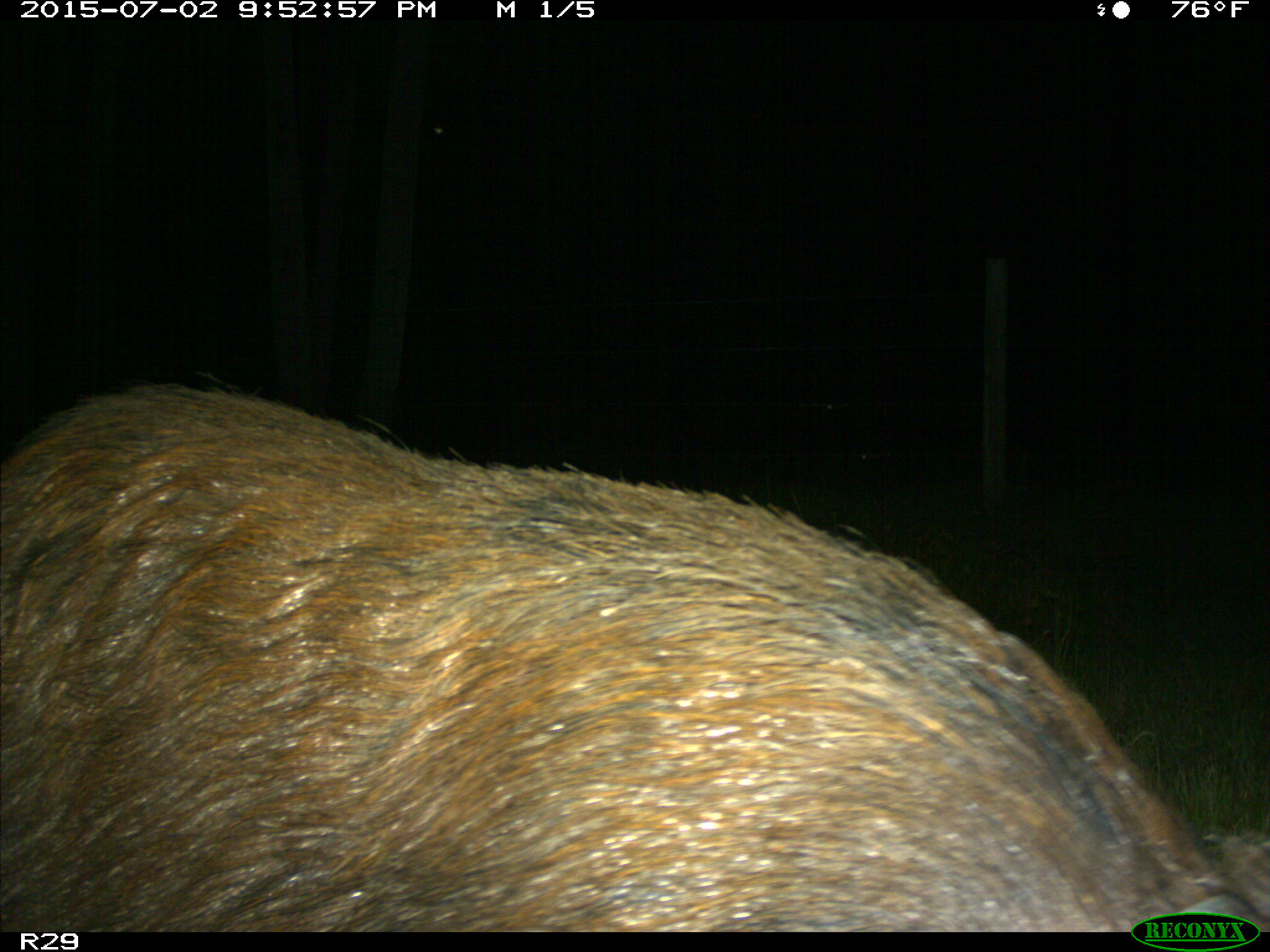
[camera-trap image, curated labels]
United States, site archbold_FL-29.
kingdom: Animalia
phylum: Chordata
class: Mammalia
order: Artiodactyla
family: Suidae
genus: Sus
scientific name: Sus scrofa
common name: wild boar